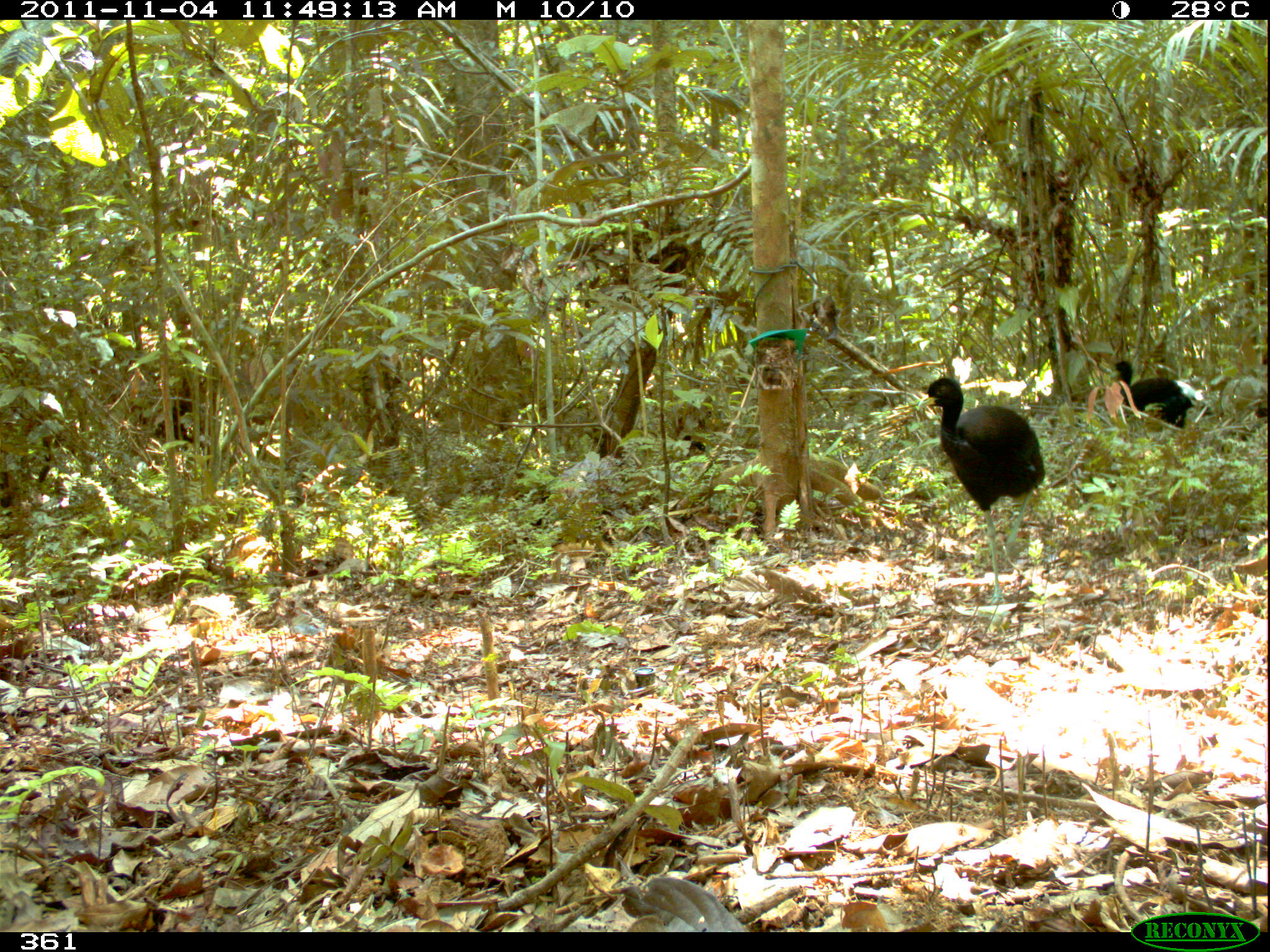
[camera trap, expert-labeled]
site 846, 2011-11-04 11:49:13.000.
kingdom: Animalia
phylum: Chordata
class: Aves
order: Gruiformes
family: Psophiidae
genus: Psophia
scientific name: Psophia leucoptera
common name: pale-winged trumpeter